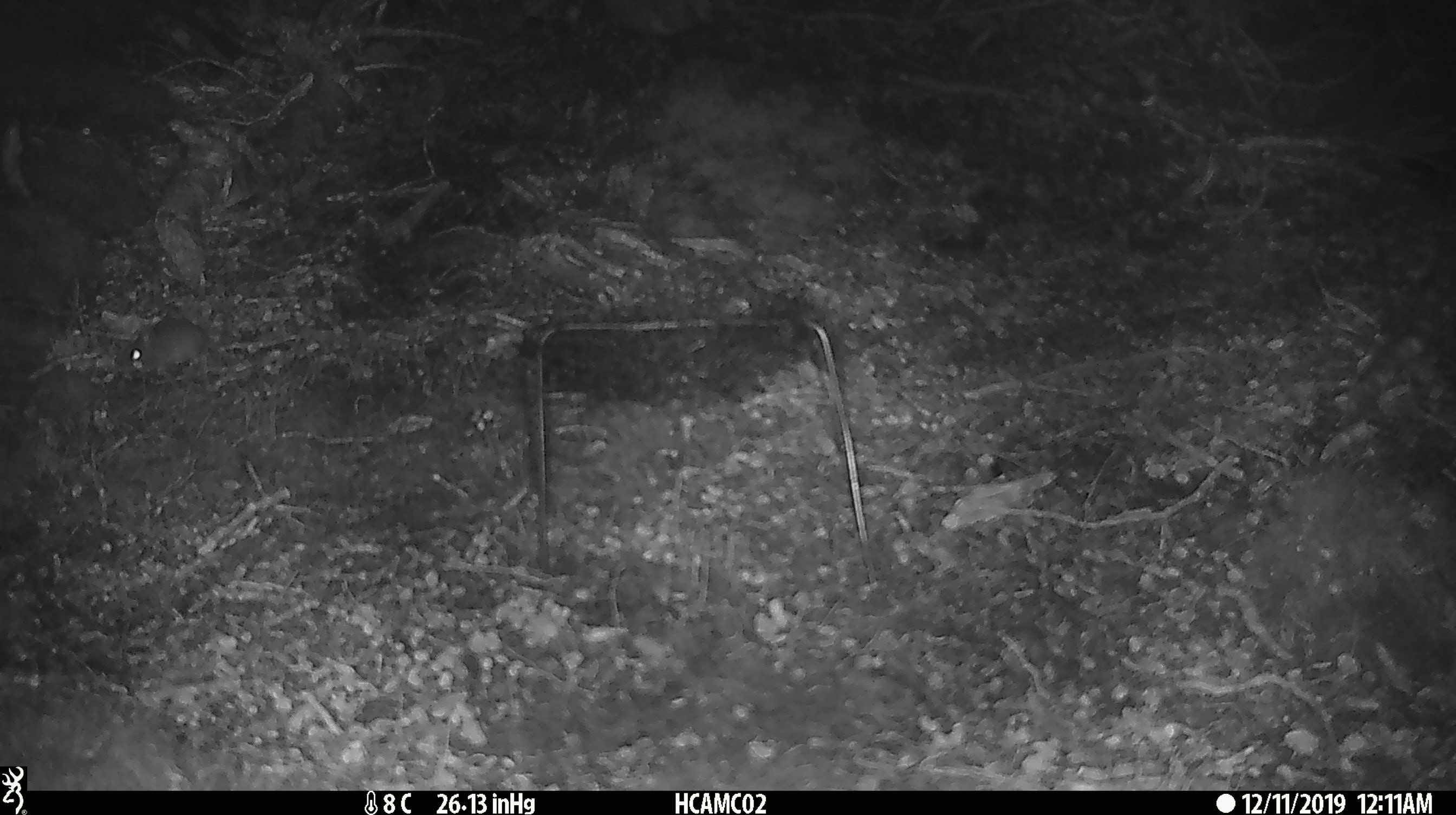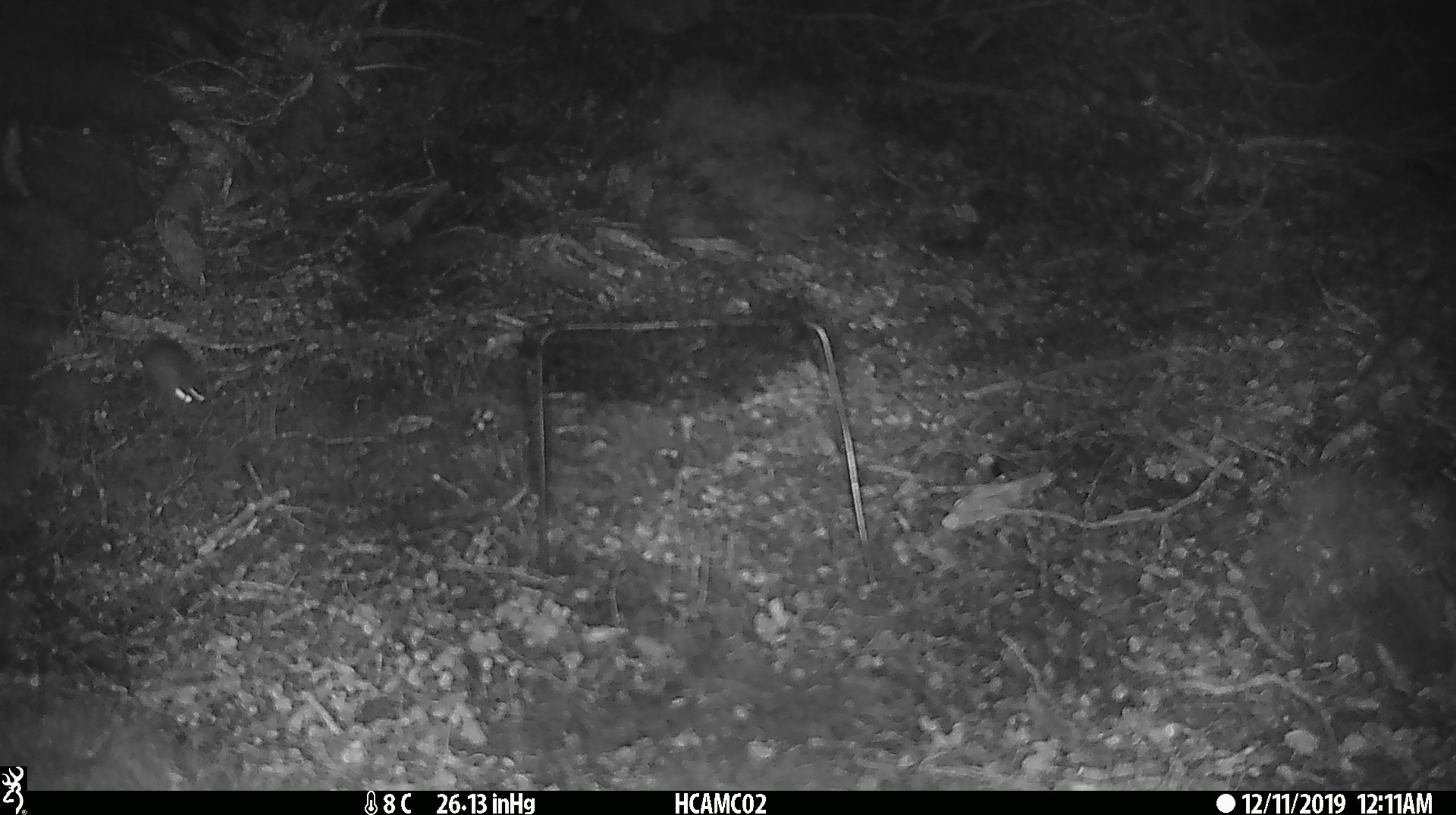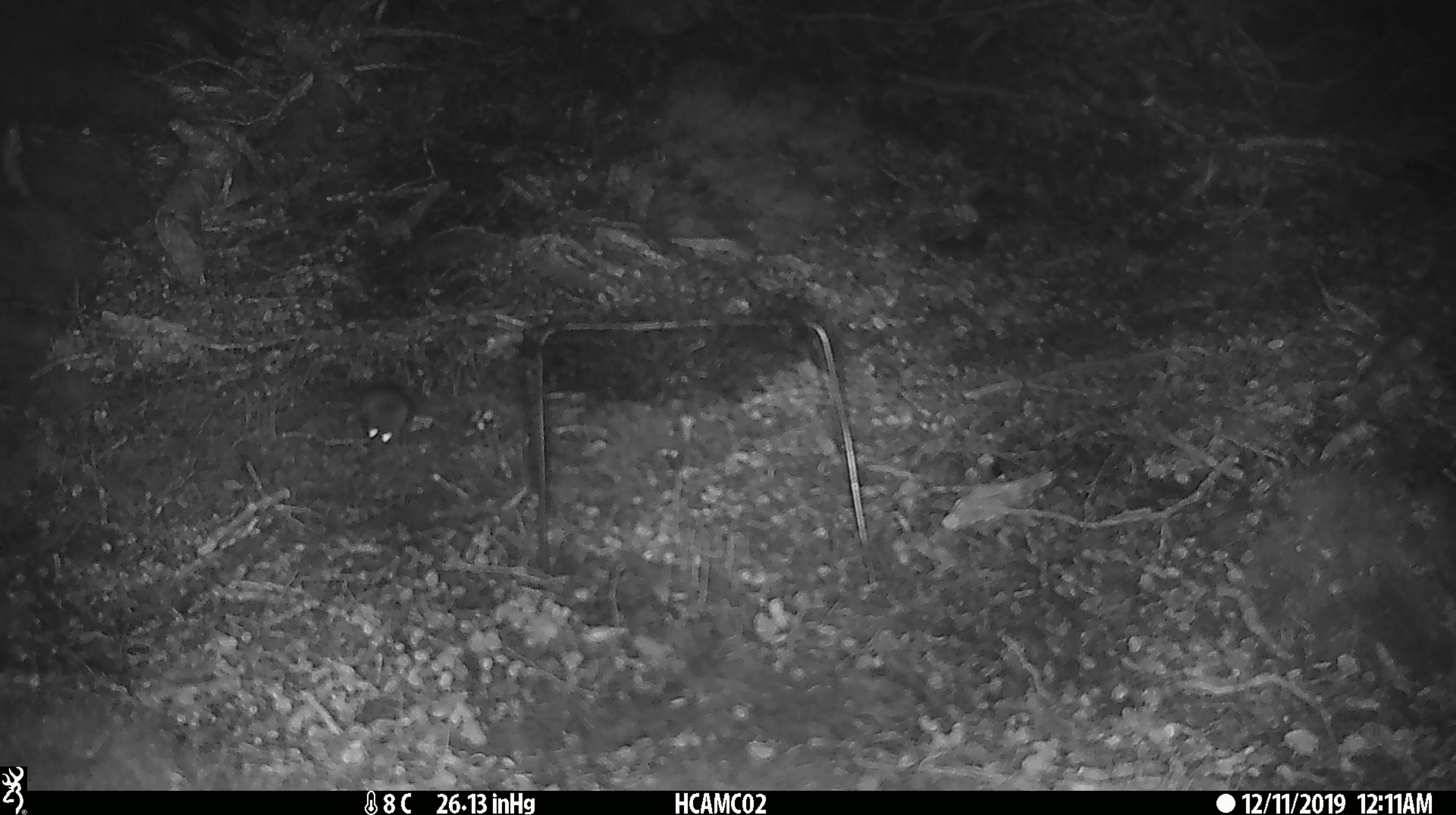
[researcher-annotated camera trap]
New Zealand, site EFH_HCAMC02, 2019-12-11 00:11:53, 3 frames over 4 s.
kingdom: Animalia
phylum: Chordata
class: Mammalia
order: Rodentia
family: Muridae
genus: Mus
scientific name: Mus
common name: mouse